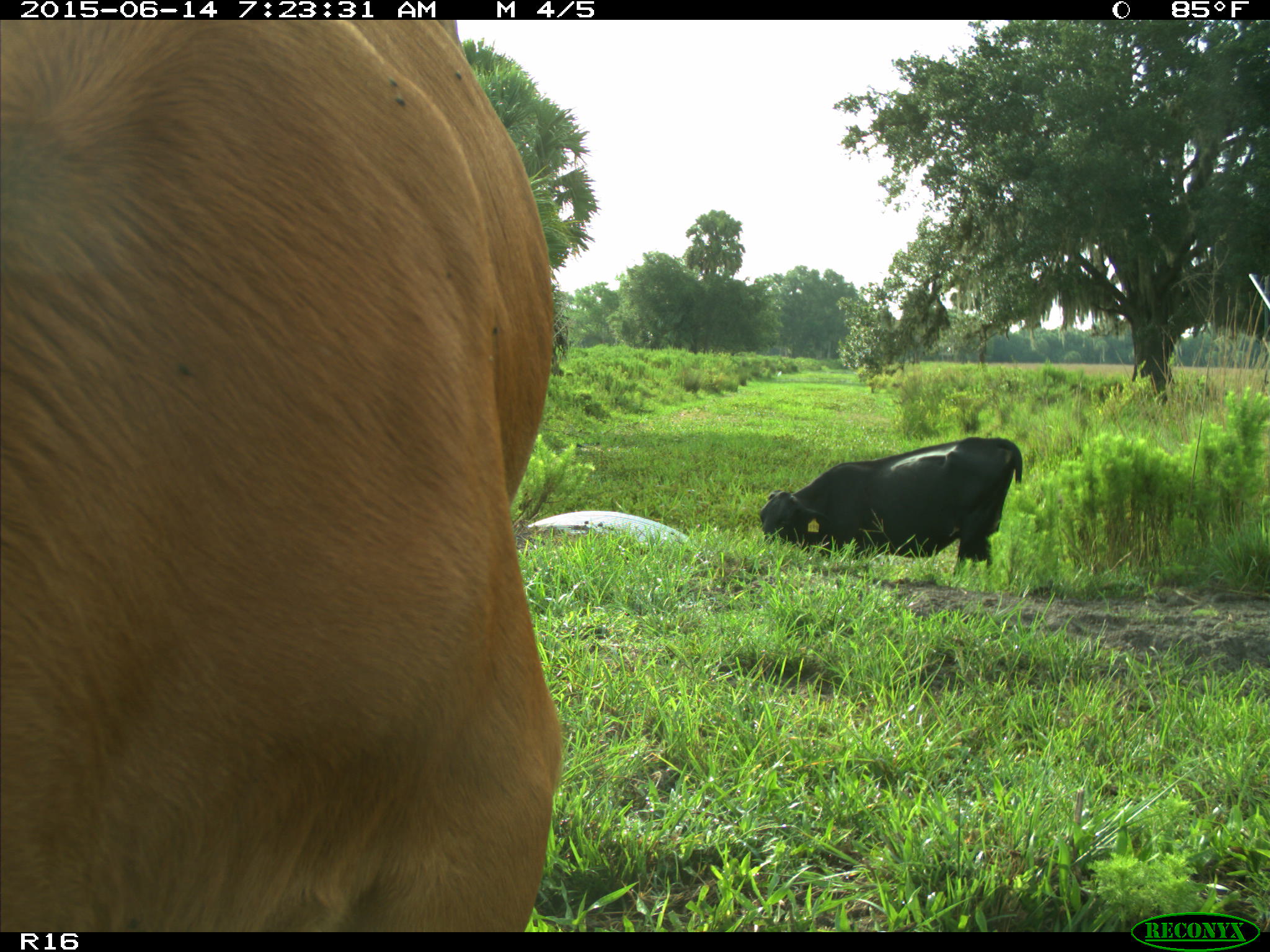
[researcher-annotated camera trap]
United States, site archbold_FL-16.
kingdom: Animalia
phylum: Chordata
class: Mammalia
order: Artiodactyla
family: Bovidae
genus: Bos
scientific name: Bos taurus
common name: domestic cow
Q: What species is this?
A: Bos taurus (domestic cow).